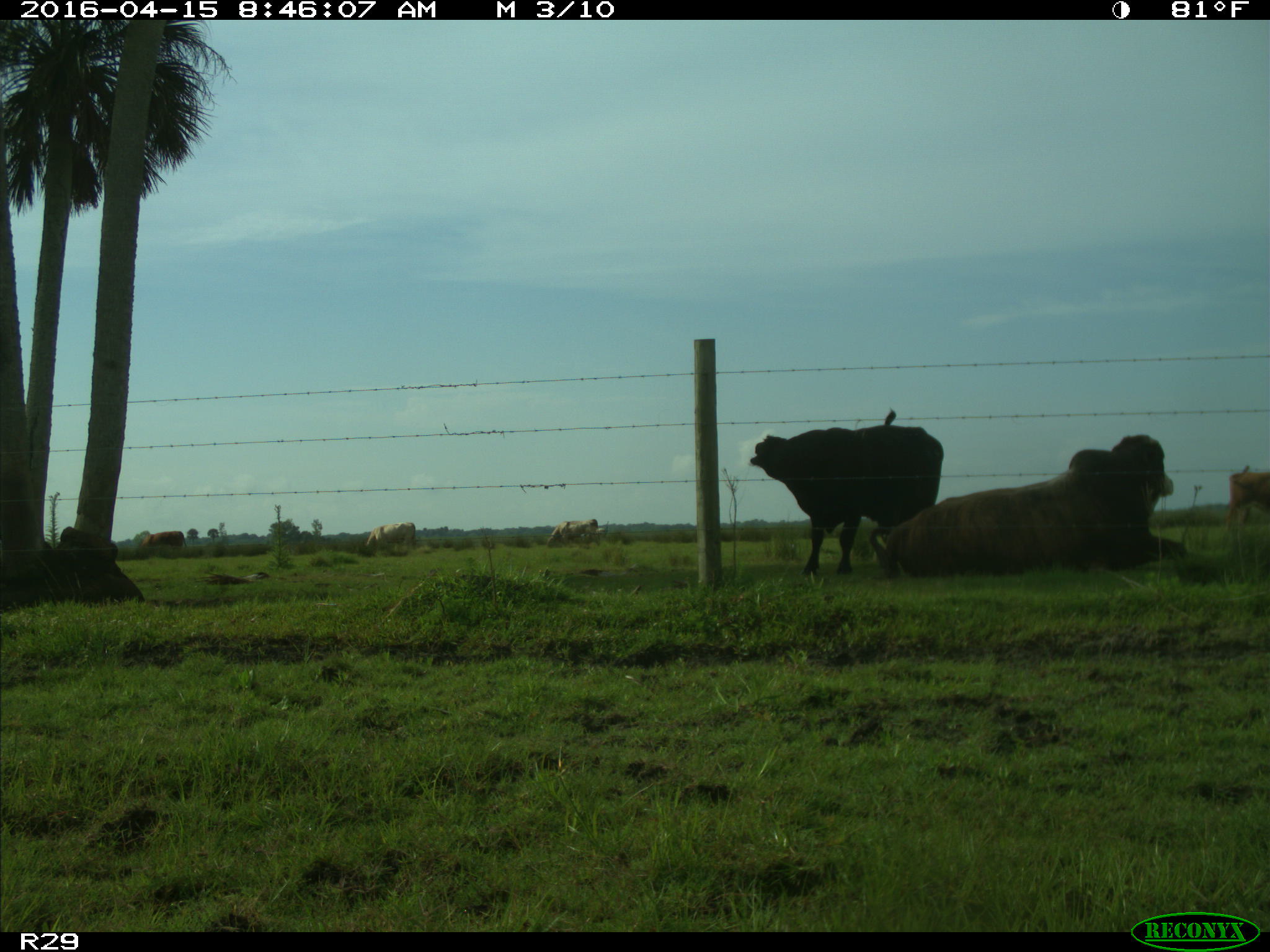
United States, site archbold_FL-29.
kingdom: Animalia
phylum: Chordata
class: Mammalia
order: Artiodactyla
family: Bovidae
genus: Bos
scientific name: Bos taurus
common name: domestic cow